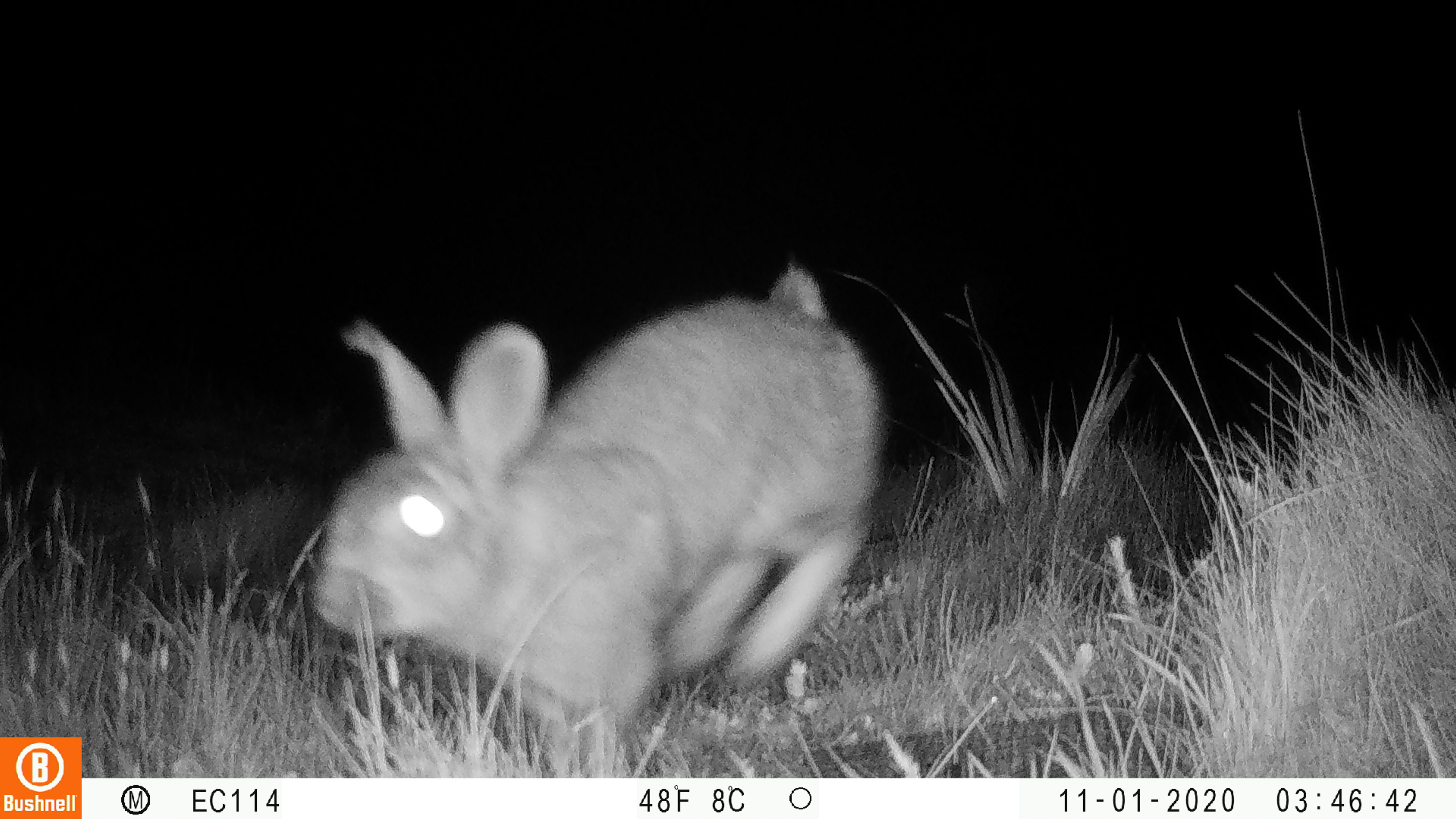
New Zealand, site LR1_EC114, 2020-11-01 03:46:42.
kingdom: Animalia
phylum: Chordata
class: Mammalia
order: Lagomorpha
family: Leporidae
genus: Oryctolagus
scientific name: Oryctolagus cuniculus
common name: european rabbit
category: rabbit